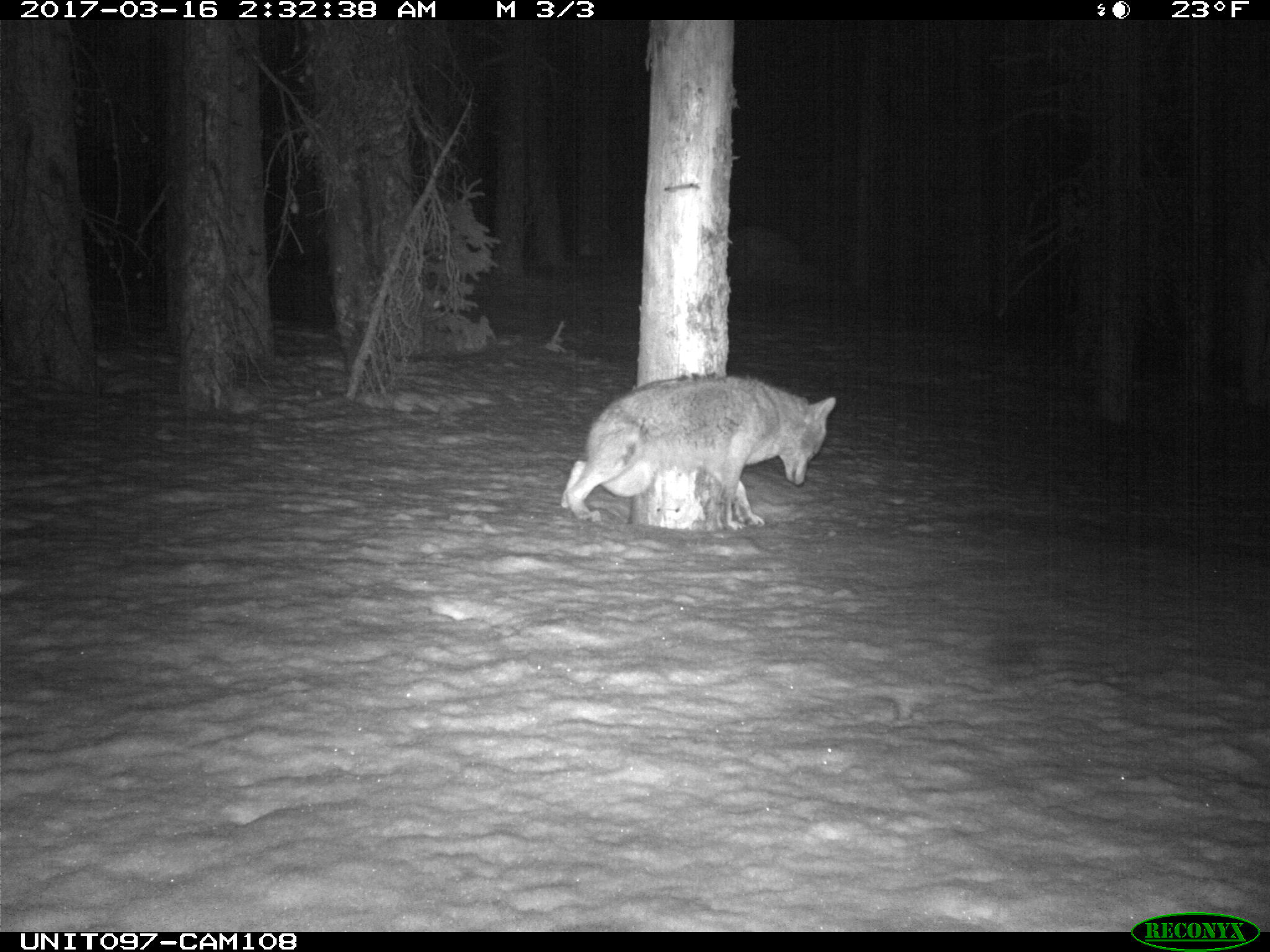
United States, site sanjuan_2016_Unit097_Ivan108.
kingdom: Animalia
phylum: Chordata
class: Mammalia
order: Carnivora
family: Canidae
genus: Canis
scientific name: Canis latrans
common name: coyote